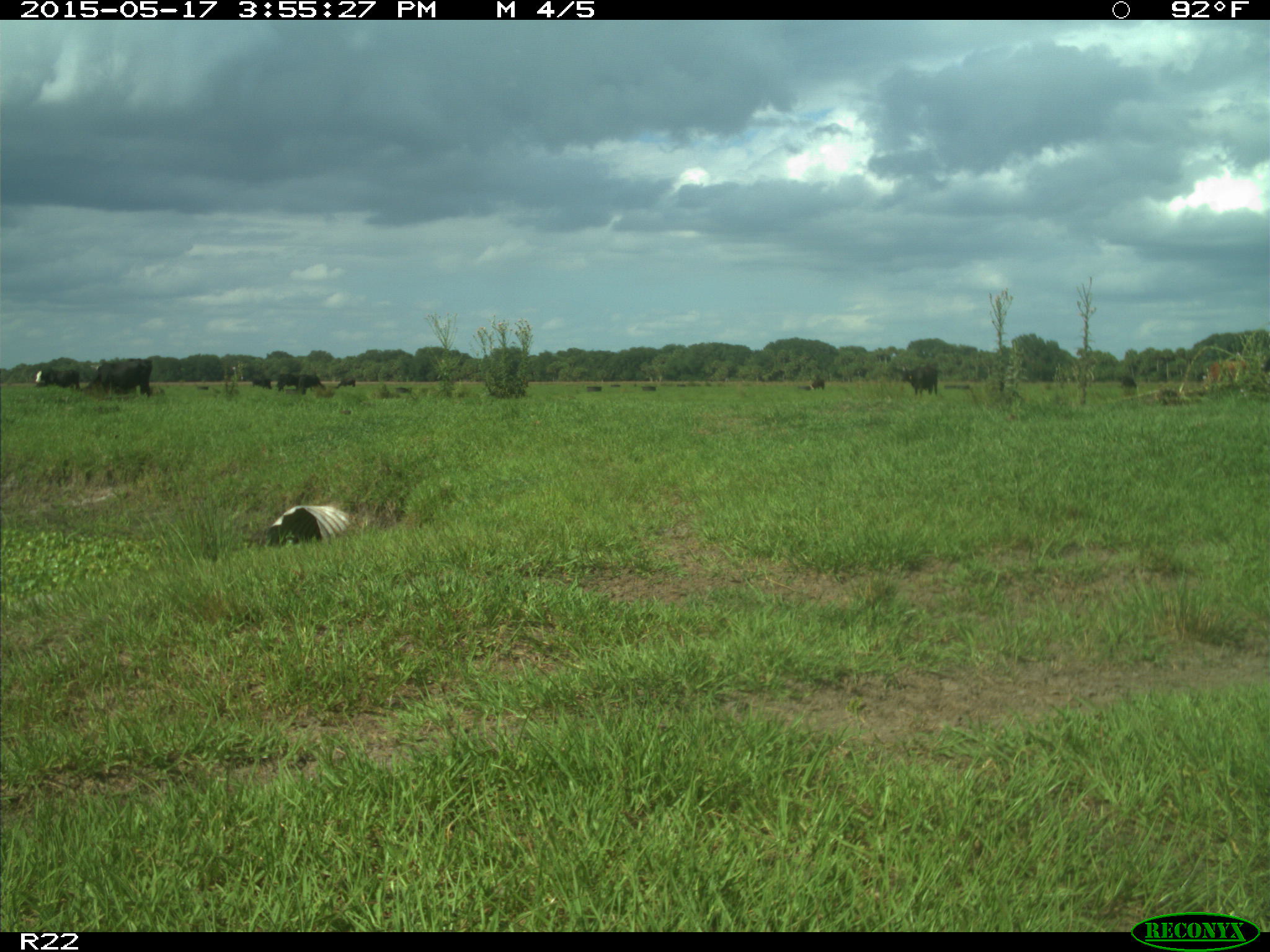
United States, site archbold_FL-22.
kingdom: Animalia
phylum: Chordata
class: Mammalia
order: Artiodactyla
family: Bovidae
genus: Bos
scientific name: Bos taurus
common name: domestic cow